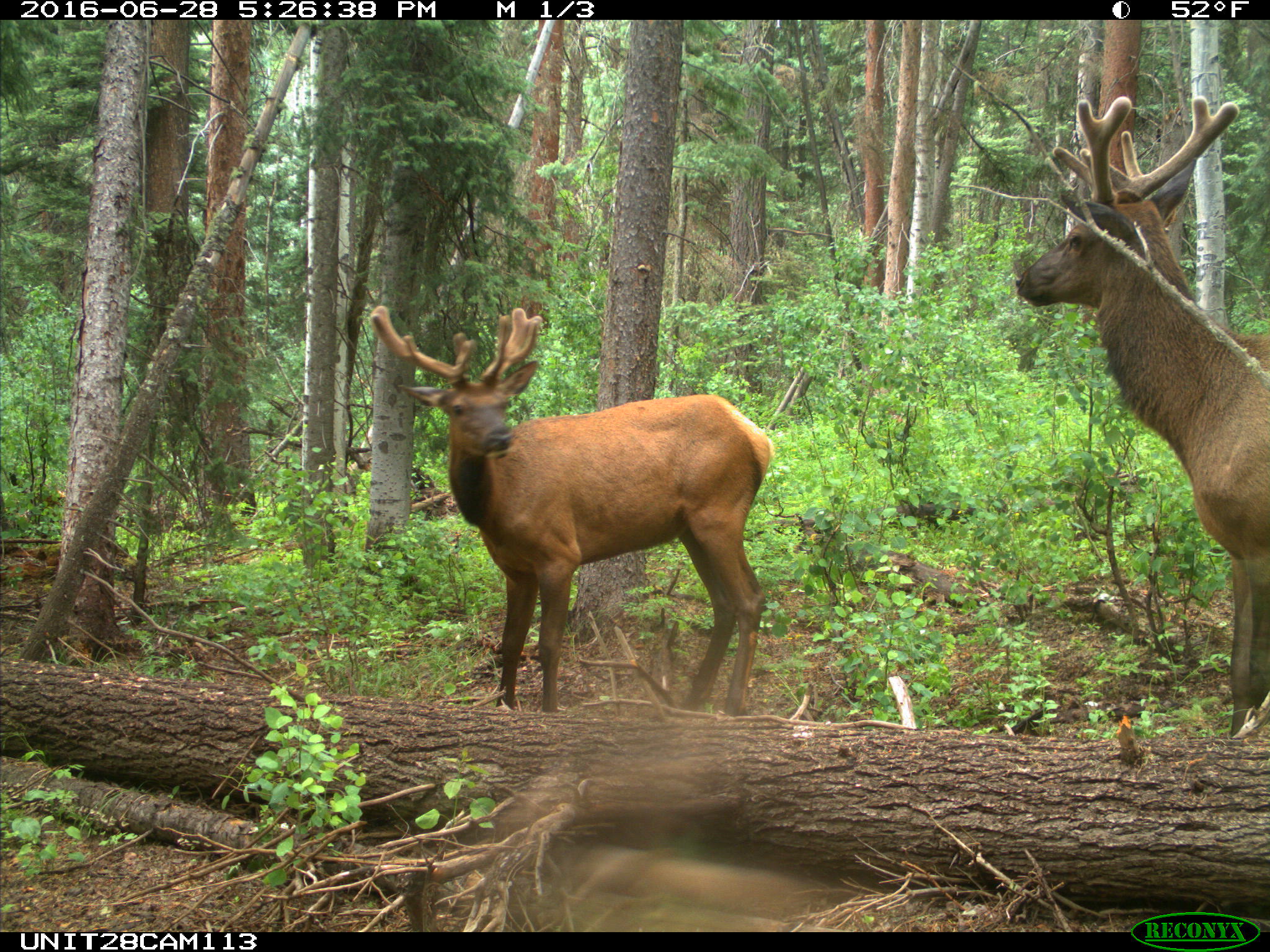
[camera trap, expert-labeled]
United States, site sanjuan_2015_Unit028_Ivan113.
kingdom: Animalia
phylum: Chordata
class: Mammalia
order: Artiodactyla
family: Cervidae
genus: Cervus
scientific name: Cervus elaphus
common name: red deer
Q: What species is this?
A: Cervus elaphus (red deer).